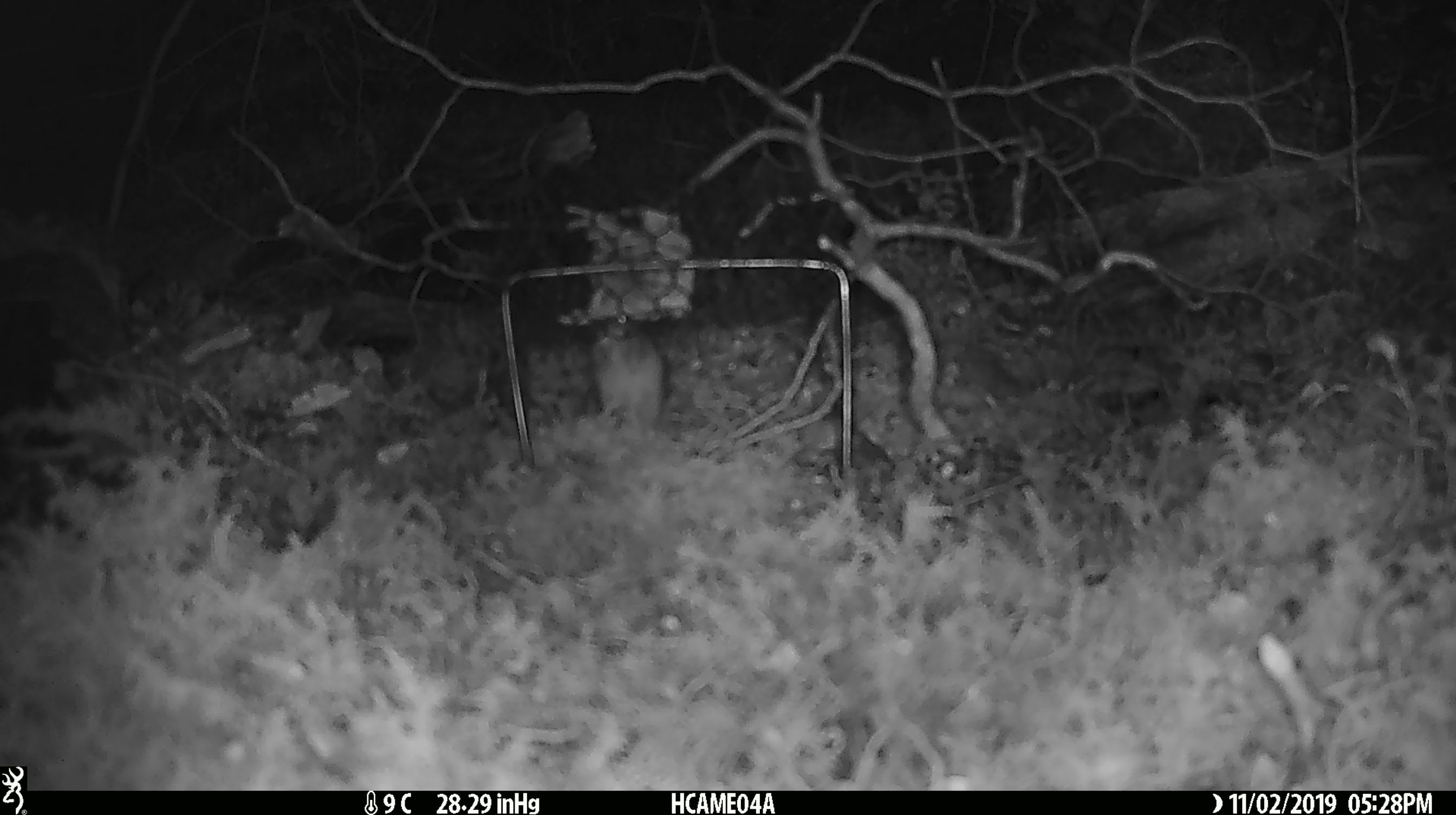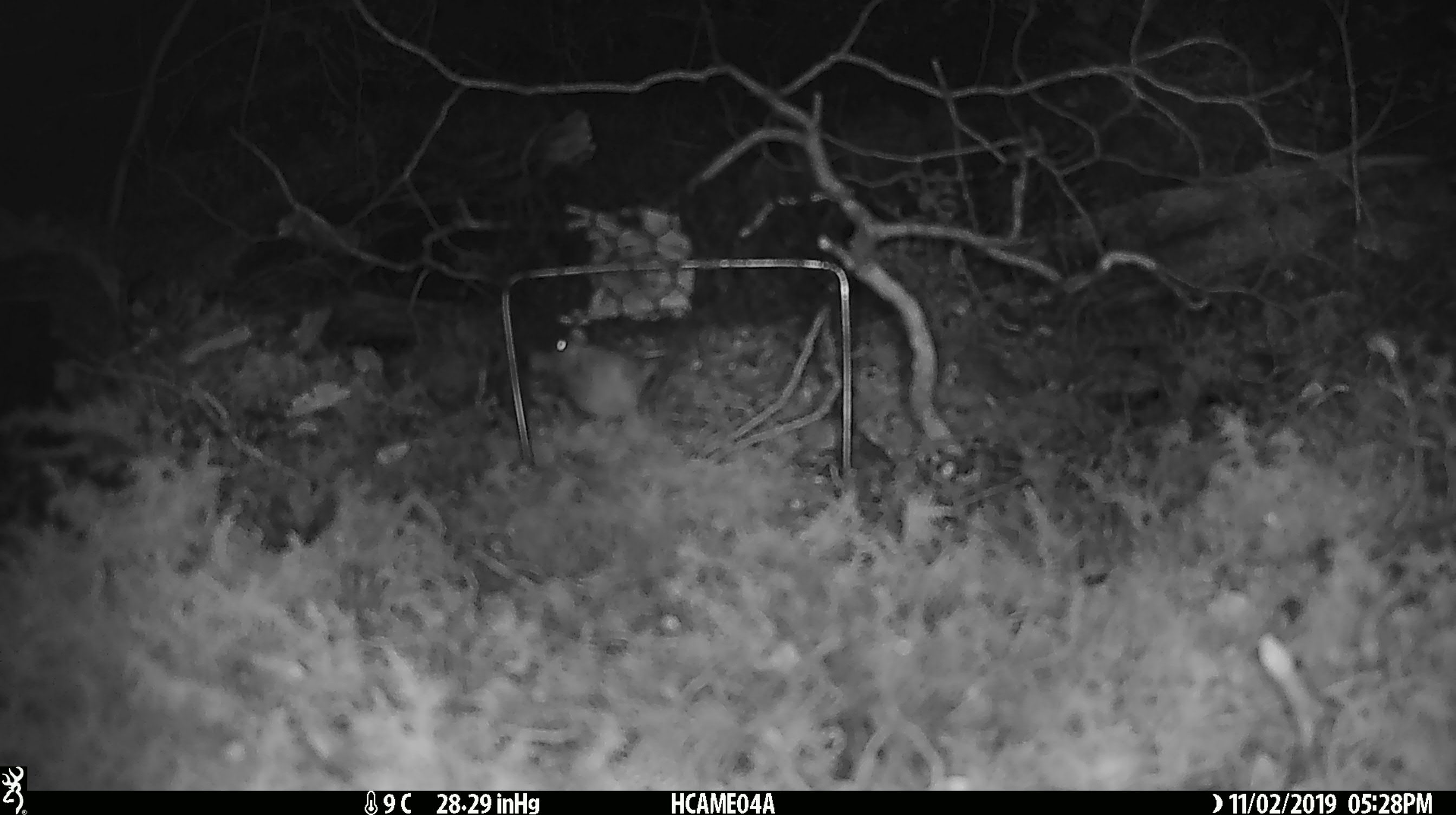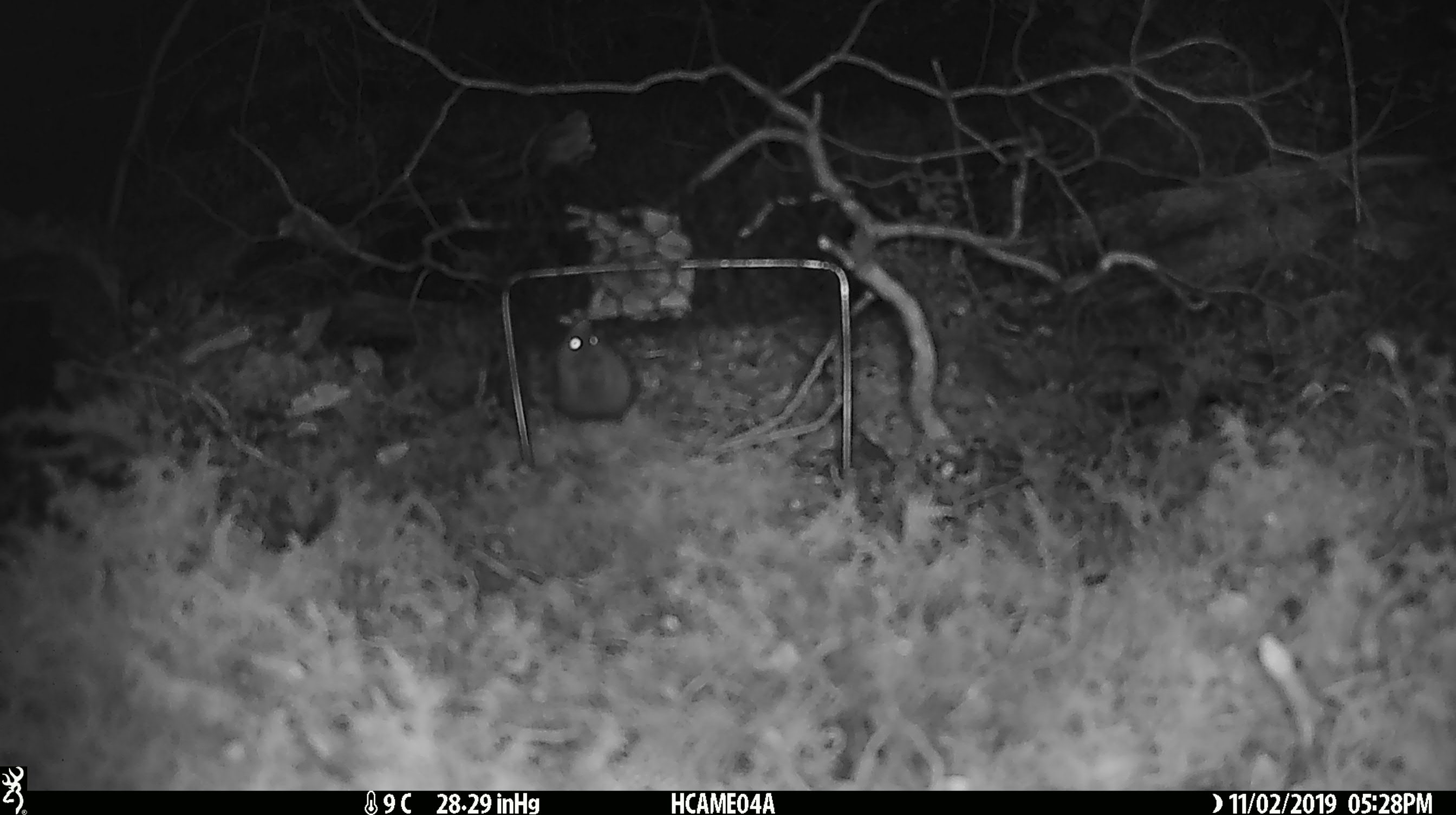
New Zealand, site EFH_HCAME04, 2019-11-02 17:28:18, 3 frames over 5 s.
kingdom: Animalia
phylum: Chordata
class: Mammalia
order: Rodentia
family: Muridae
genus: Mus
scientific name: Mus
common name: mouse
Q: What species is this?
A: Mouse (Mus).